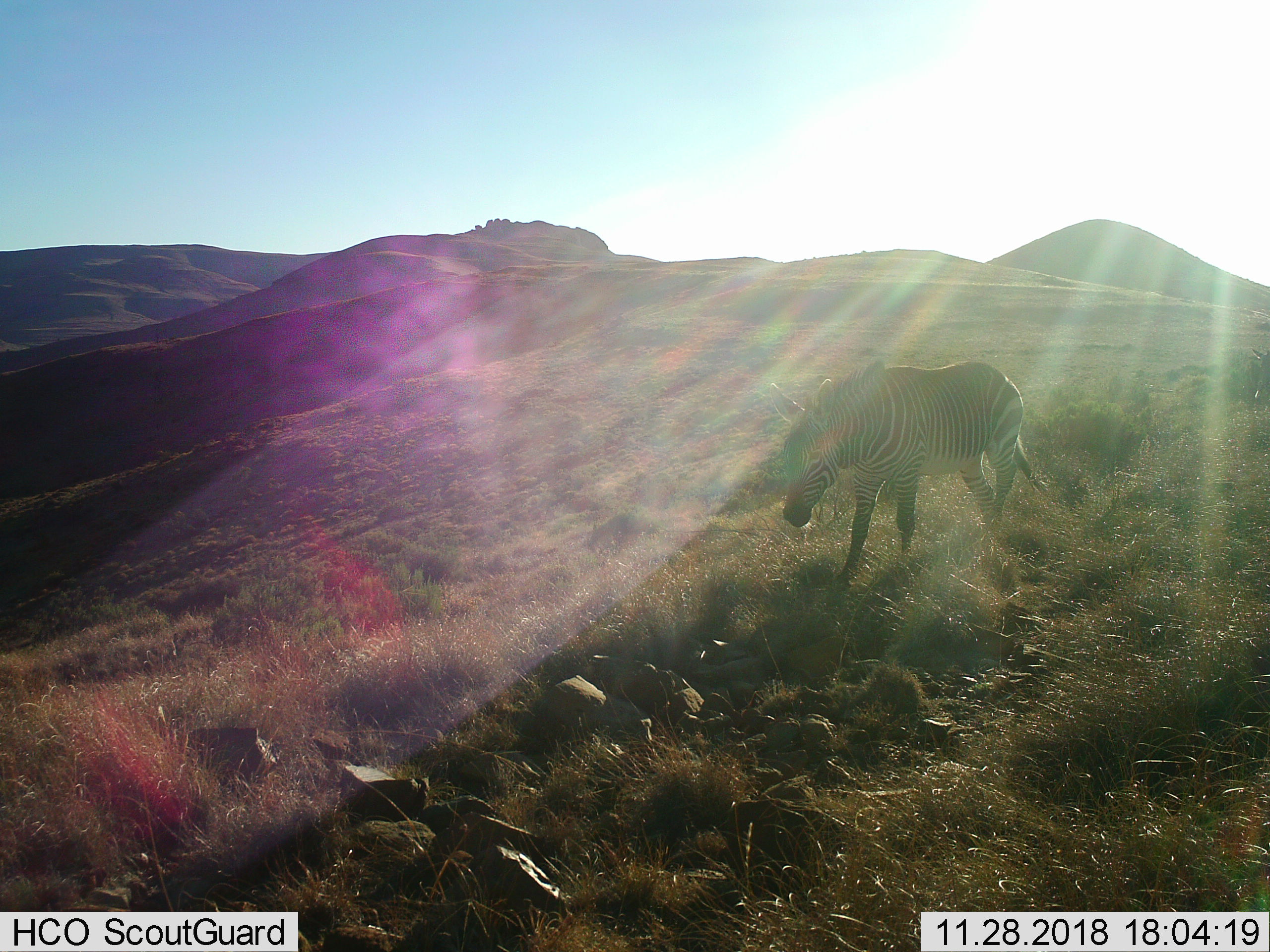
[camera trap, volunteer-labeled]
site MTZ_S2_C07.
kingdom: Animalia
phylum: Chordata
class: Mammalia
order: Perissodactyla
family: Equidae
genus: Equus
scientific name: Equus zebra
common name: mountain zebra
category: zebramountain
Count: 1.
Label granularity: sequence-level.